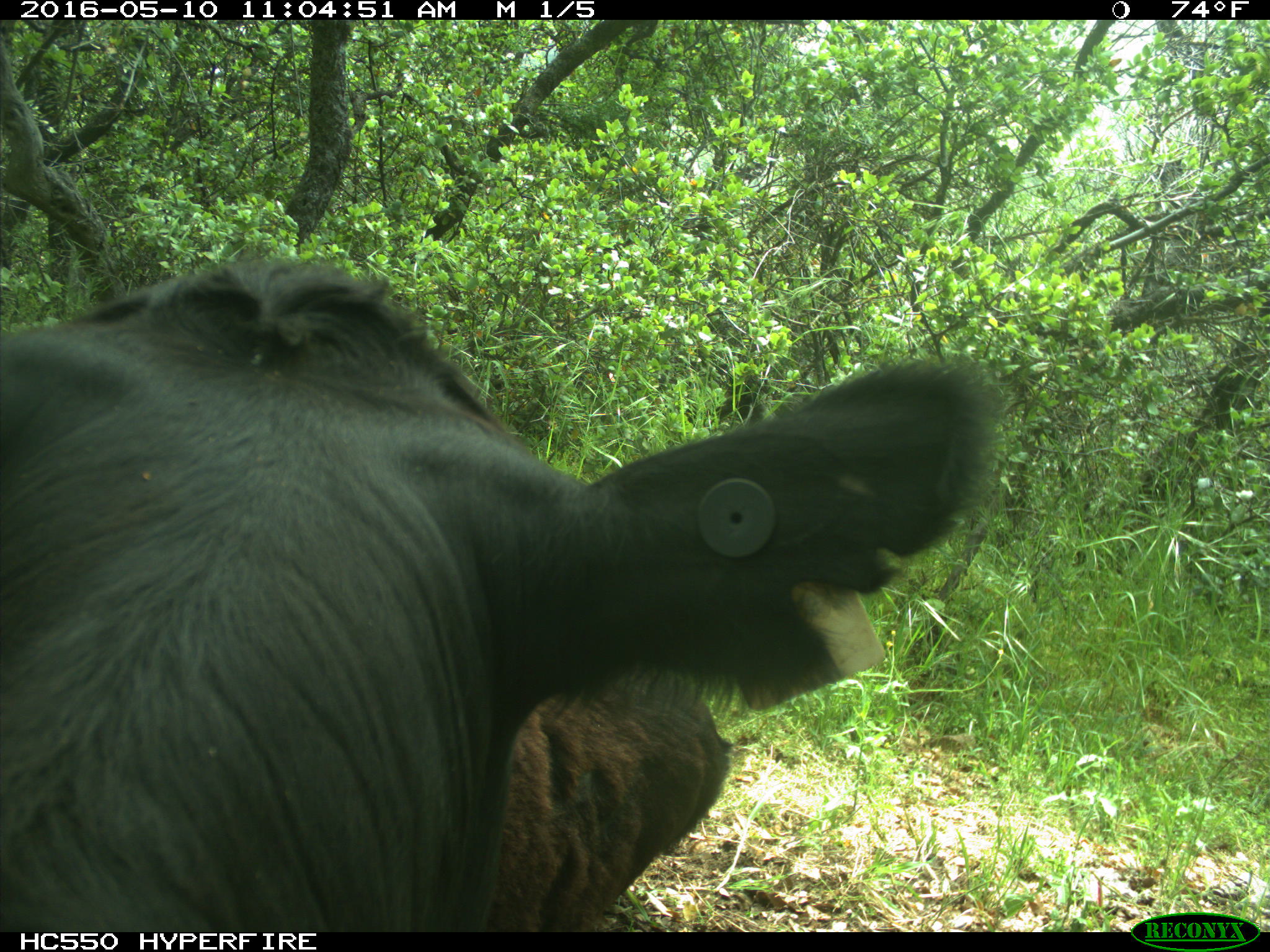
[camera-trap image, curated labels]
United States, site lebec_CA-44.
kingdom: Animalia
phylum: Chordata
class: Mammalia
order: Artiodactyla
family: Bovidae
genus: Bos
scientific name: Bos taurus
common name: domestic cow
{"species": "Bos taurus (domestic cow)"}